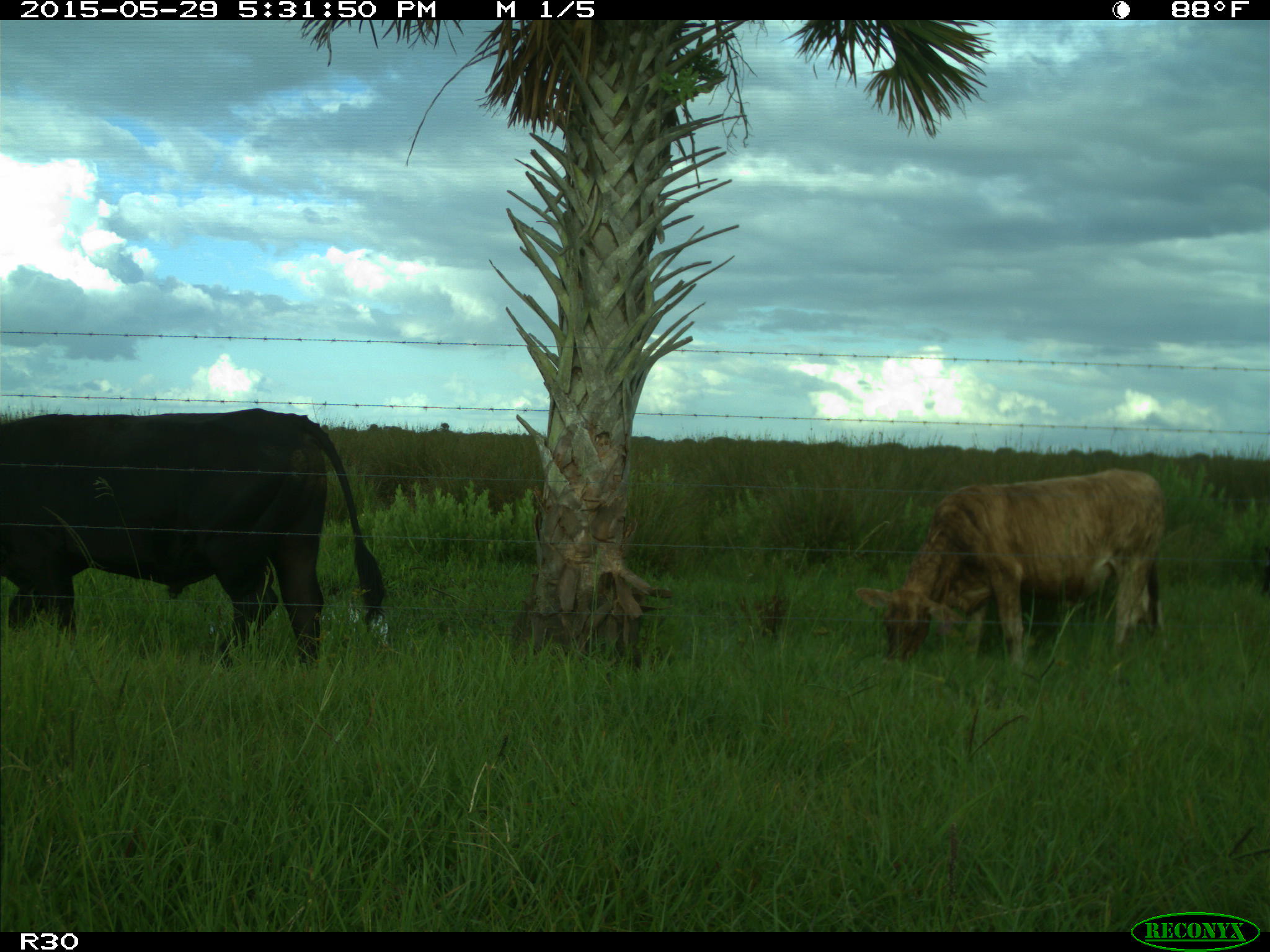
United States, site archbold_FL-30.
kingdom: Animalia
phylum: Chordata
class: Mammalia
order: Artiodactyla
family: Bovidae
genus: Bos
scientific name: Bos taurus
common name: domestic cow